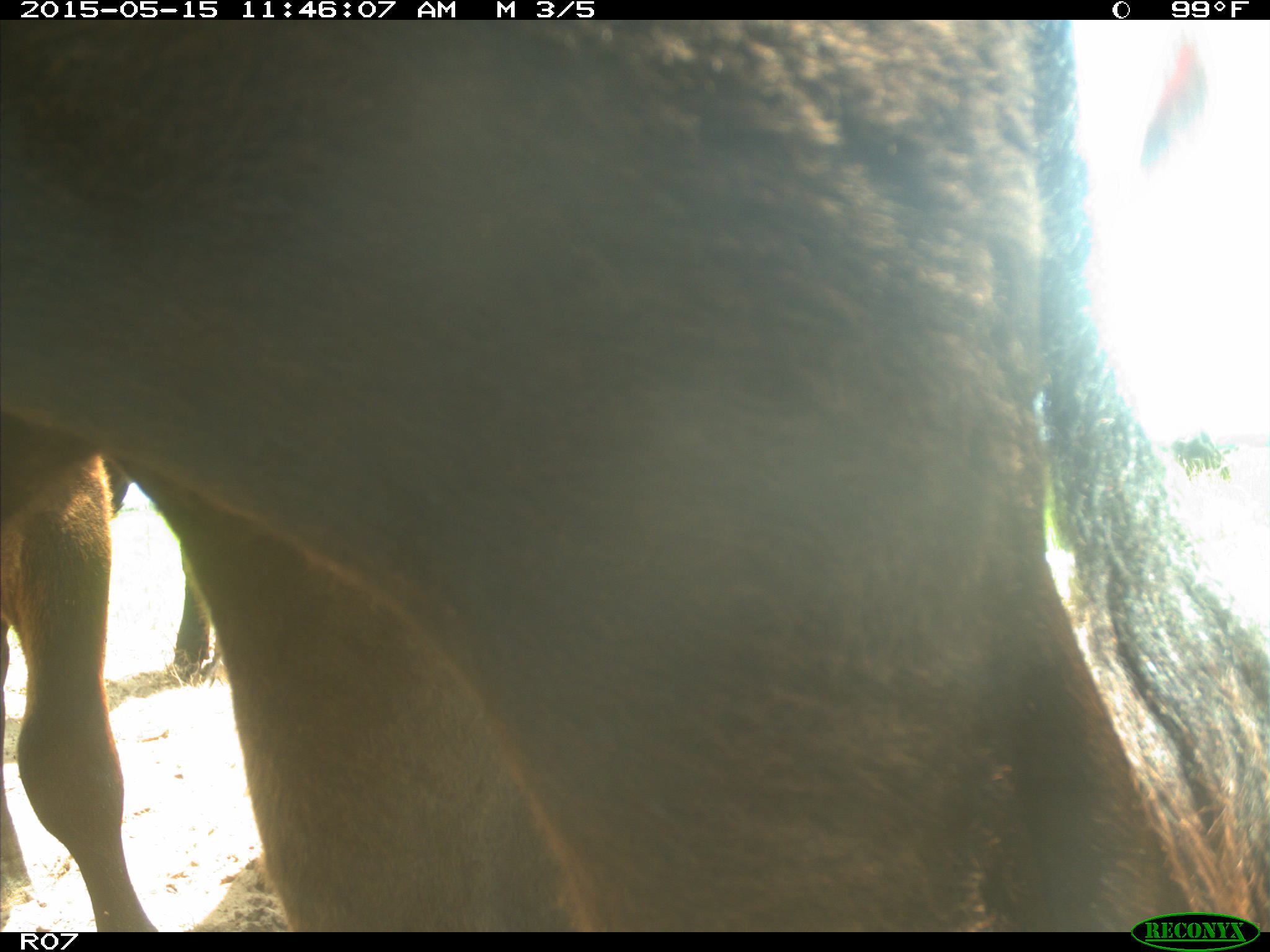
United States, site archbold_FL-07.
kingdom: Animalia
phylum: Chordata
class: Mammalia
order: Artiodactyla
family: Bovidae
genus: Bos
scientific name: Bos taurus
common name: domestic cow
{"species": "Bos taurus (domestic cow)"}